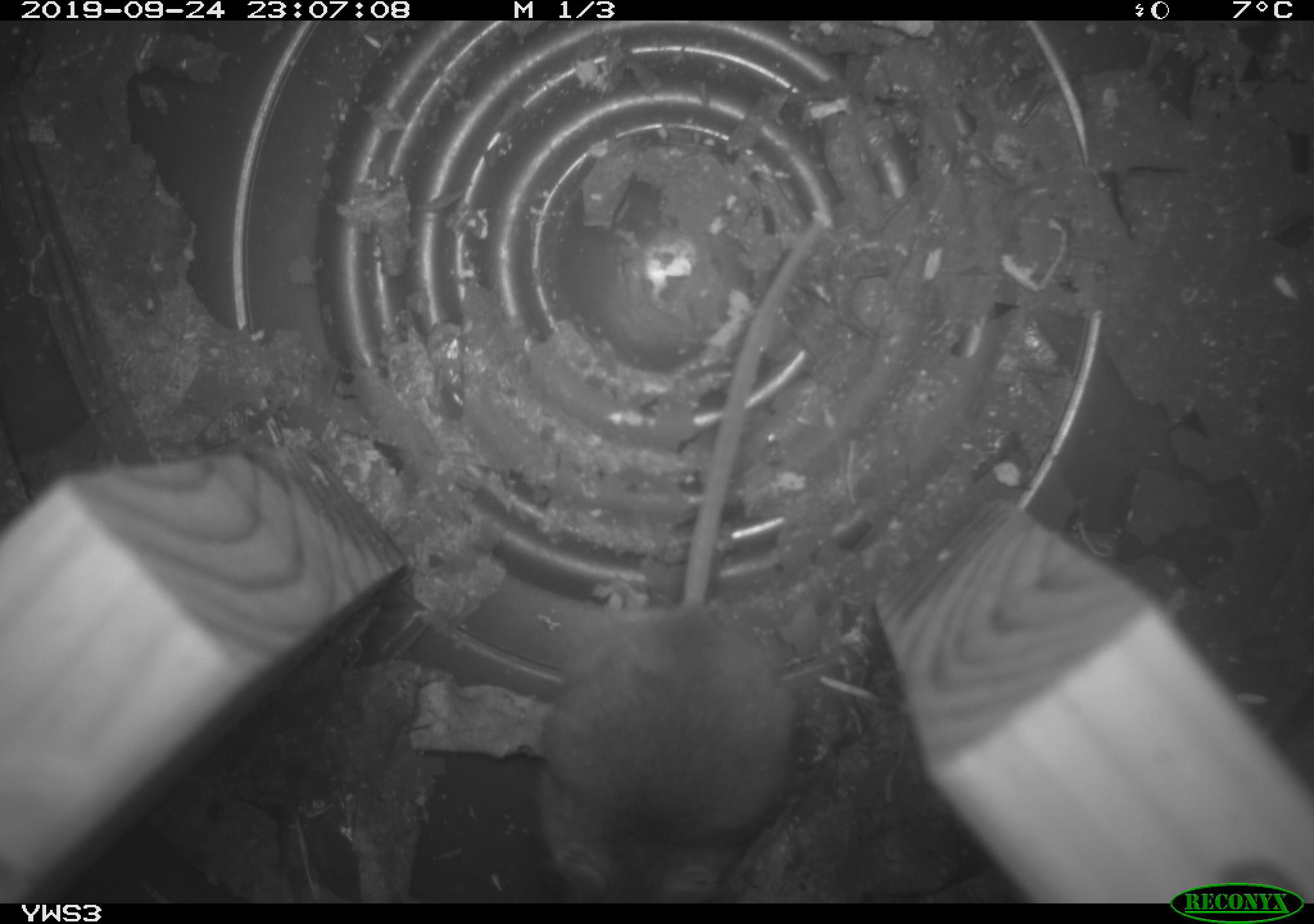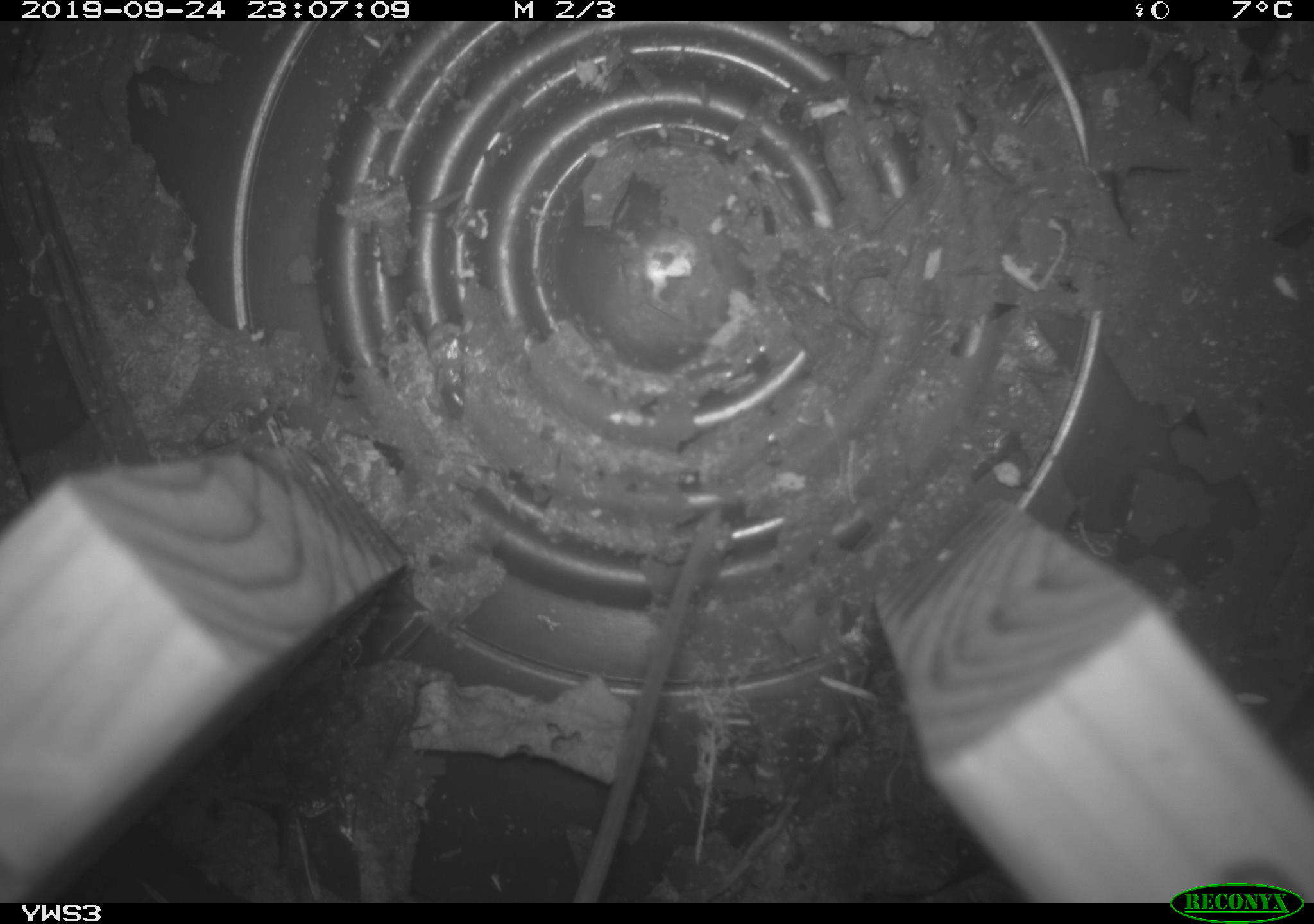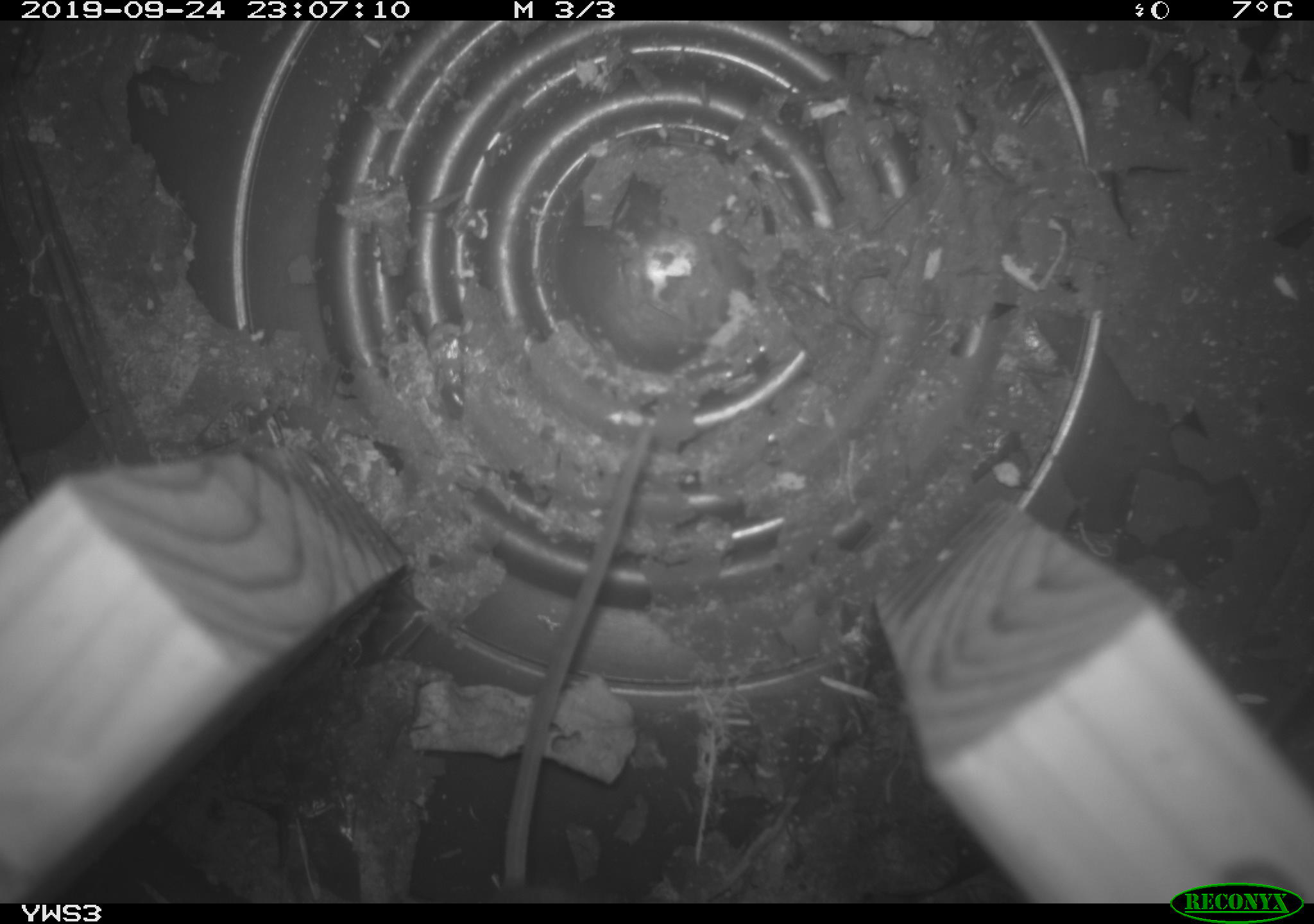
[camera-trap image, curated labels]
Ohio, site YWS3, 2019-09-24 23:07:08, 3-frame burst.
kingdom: Animalia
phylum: Chordata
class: Mammalia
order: Rodentia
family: Cricetidae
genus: Peromyscus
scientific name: Peromyscus leucopus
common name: white-footed mouse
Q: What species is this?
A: White-footed mouse (Peromyscus leucopus).